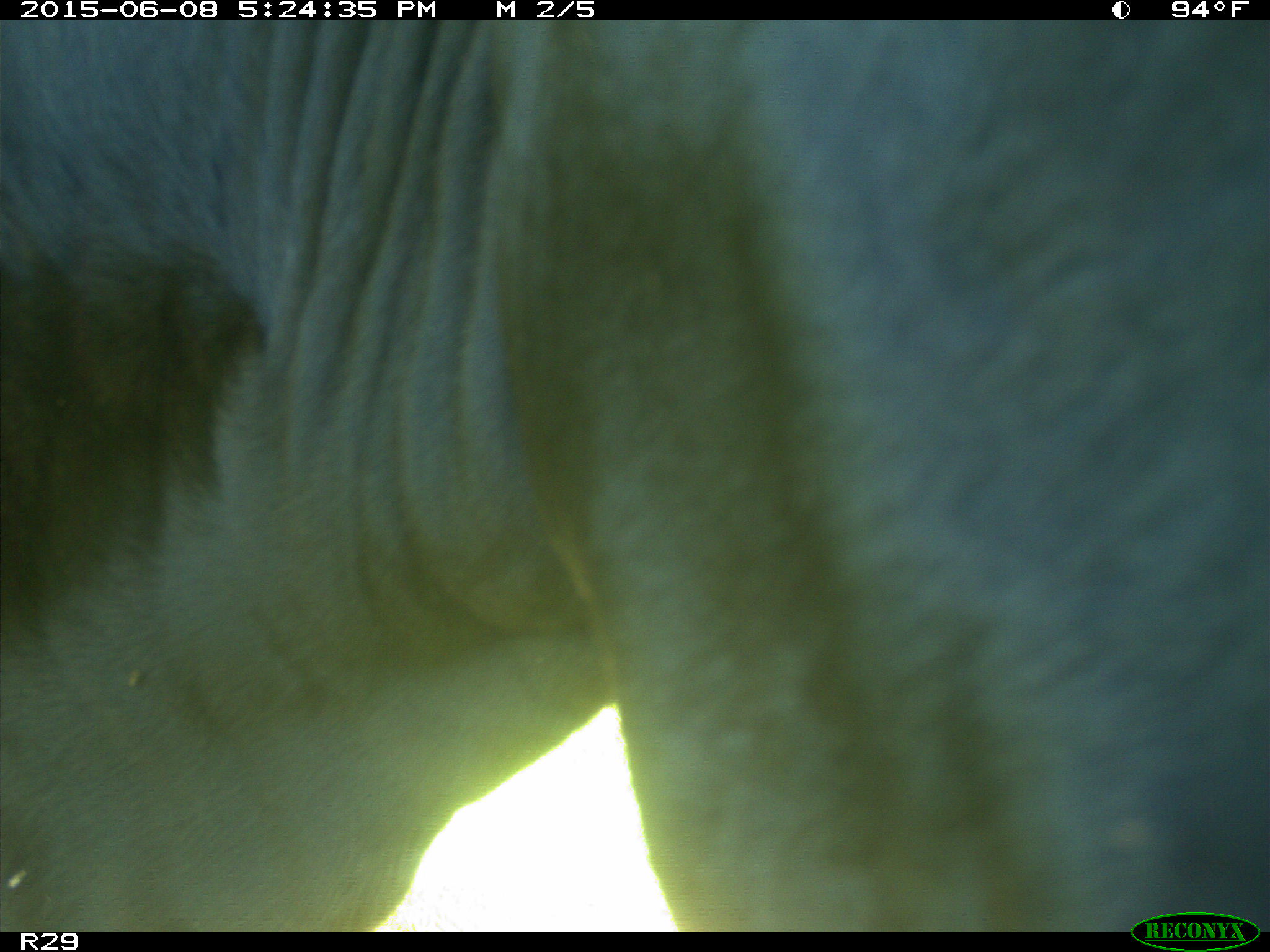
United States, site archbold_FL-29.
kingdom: Animalia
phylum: Chordata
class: Mammalia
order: Artiodactyla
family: Bovidae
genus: Bos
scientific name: Bos taurus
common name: domestic cow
Bos taurus (domestic cow).